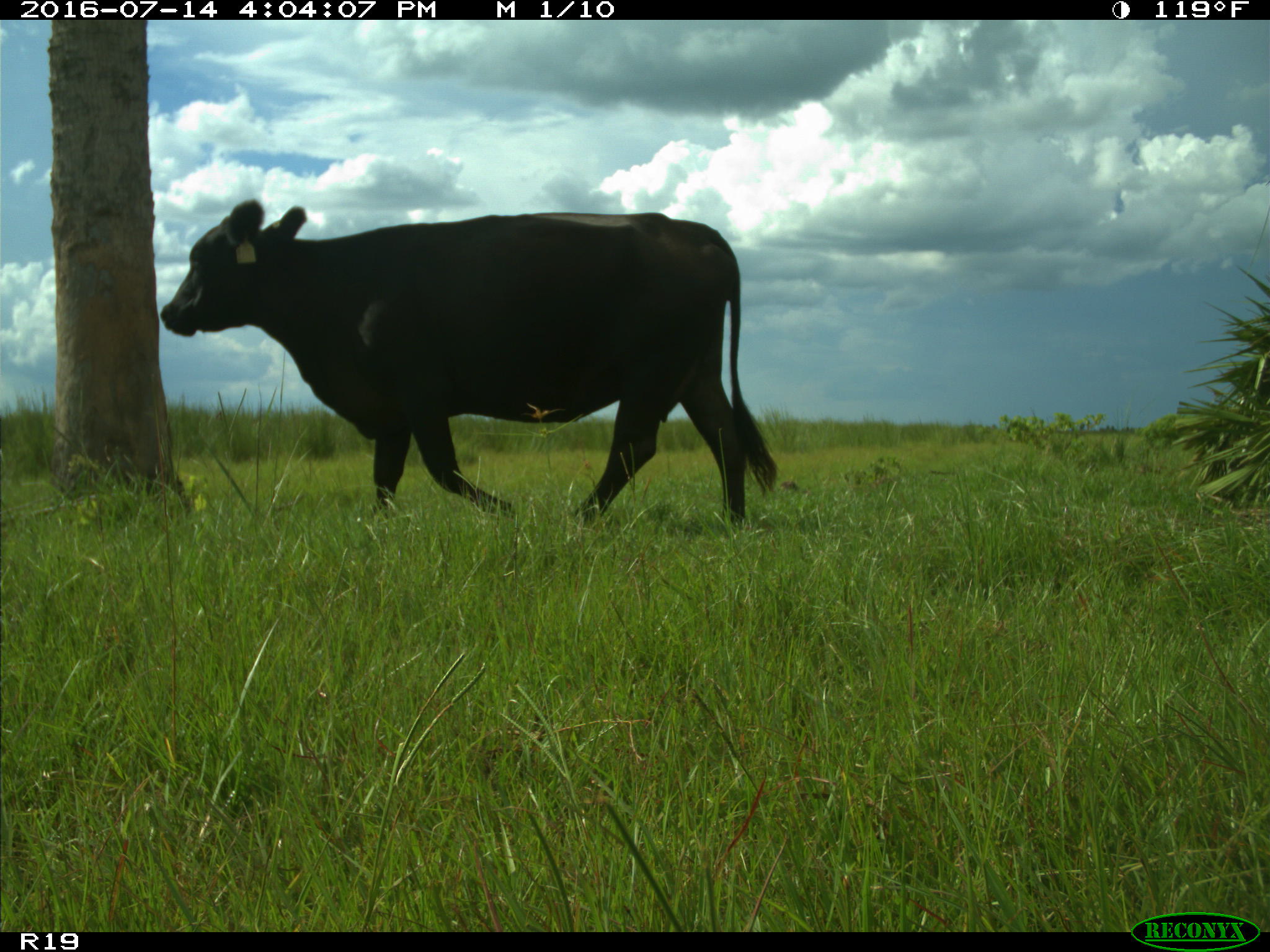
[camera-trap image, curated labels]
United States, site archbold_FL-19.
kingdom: Animalia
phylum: Chordata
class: Mammalia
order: Artiodactyla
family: Bovidae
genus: Bos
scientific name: Bos taurus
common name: domestic cow